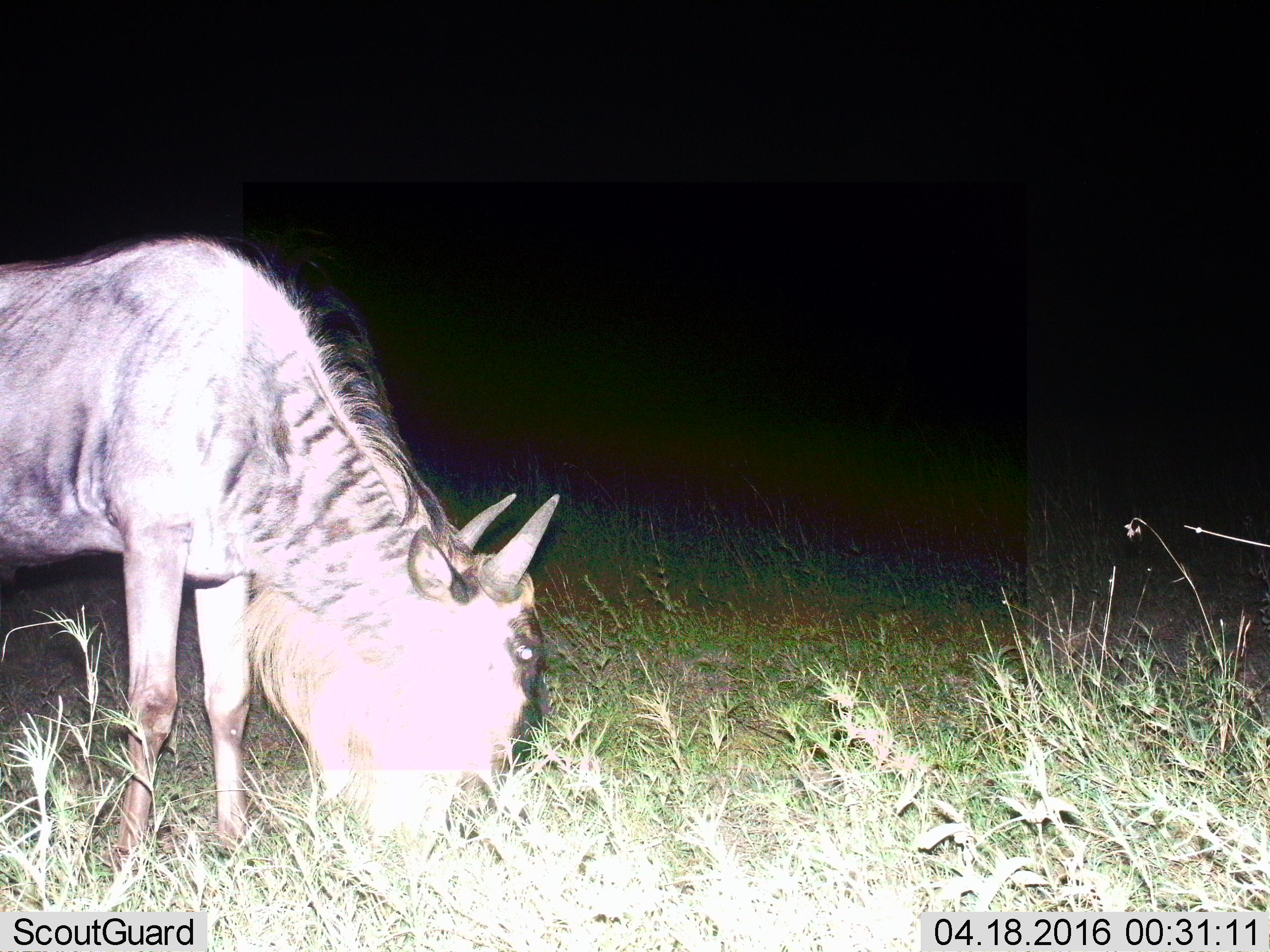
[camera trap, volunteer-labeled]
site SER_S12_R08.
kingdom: Animalia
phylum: Chordata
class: Mammalia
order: Artiodactyla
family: Bovidae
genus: Connochaetes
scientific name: Connochaetes taurinus taurinus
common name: blue wildebeest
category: wildebeestblue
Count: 1.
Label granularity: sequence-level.